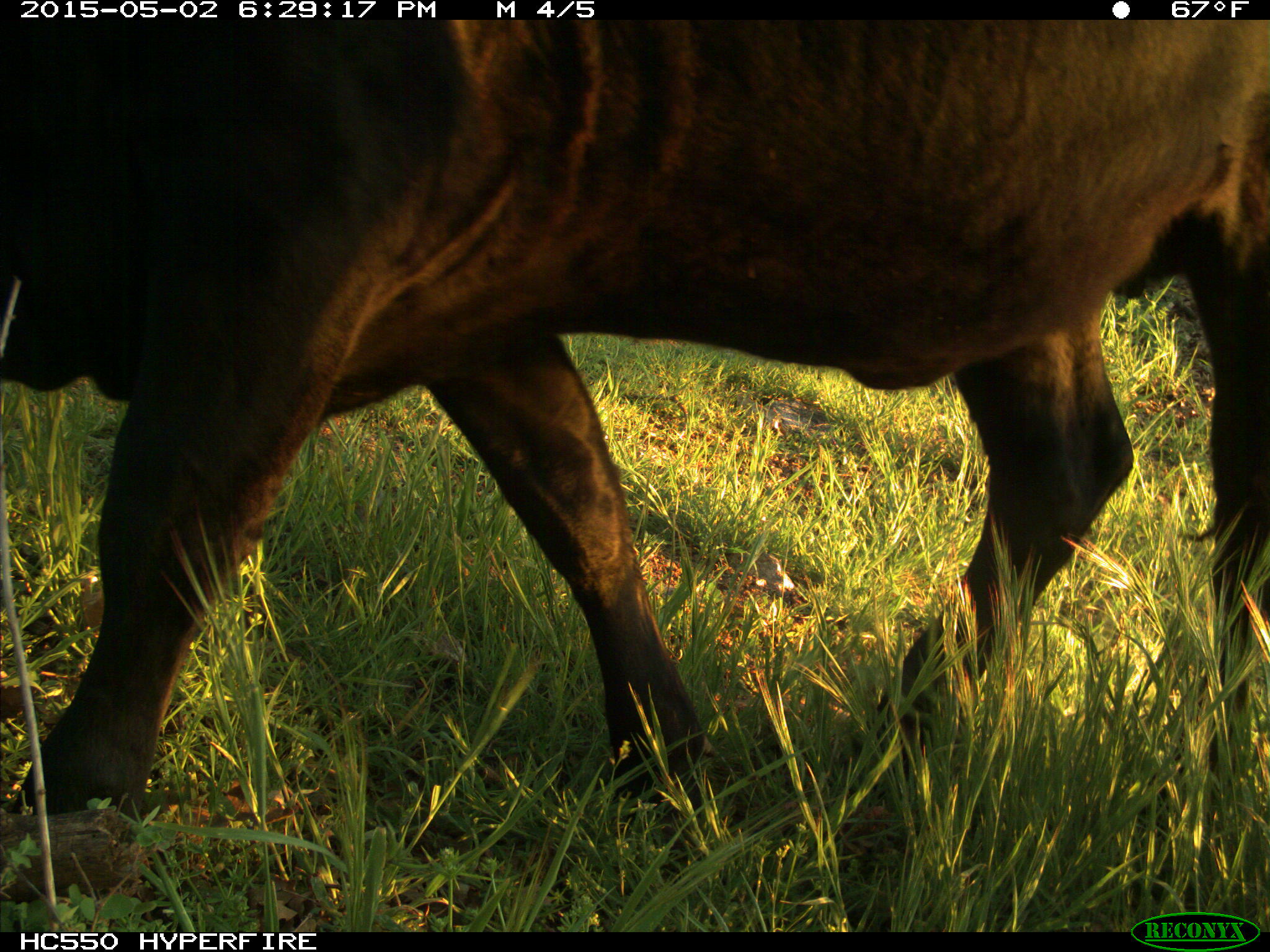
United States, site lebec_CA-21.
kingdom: Animalia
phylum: Chordata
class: Mammalia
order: Artiodactyla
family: Bovidae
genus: Bos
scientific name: Bos taurus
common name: domestic cow